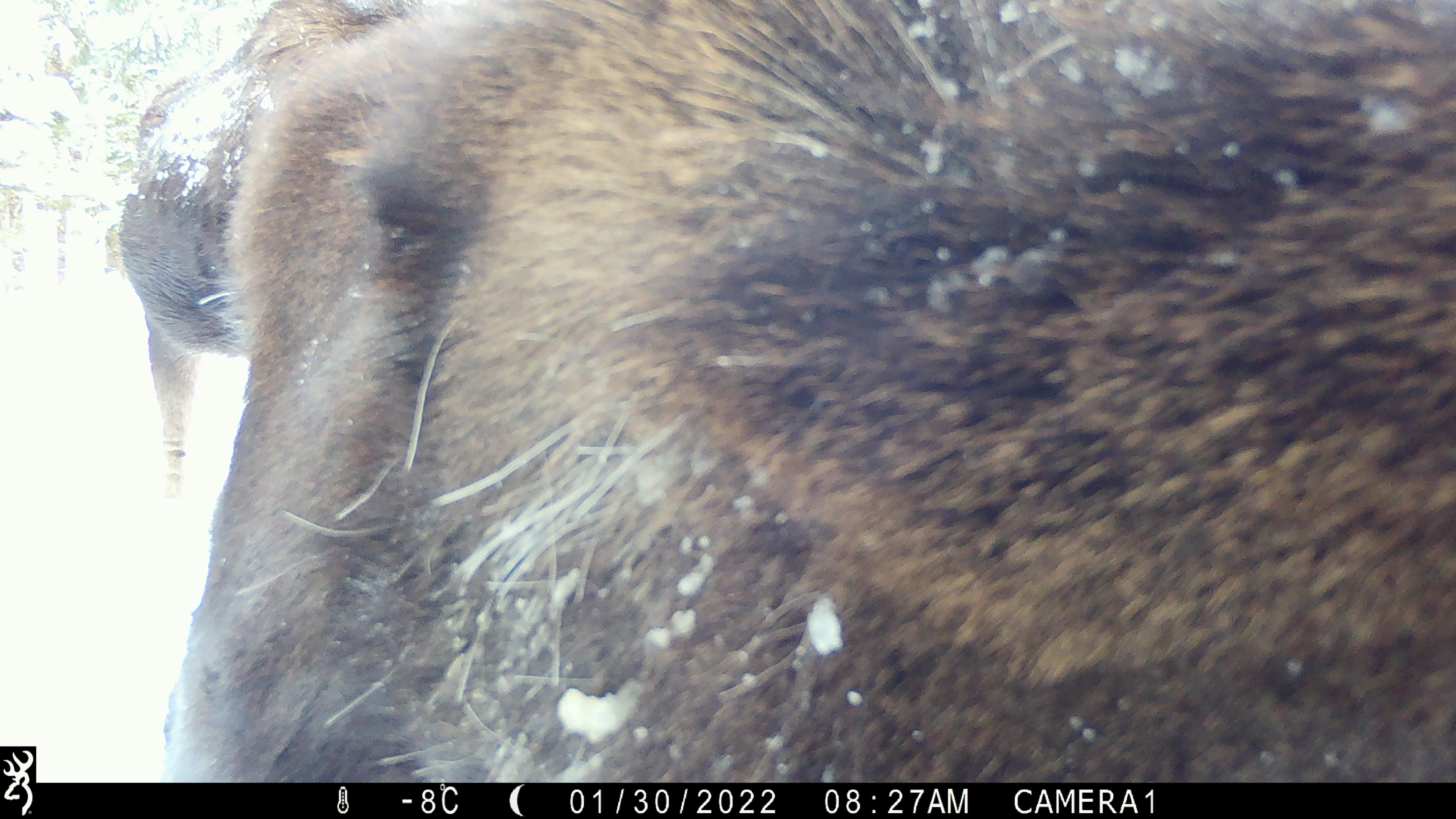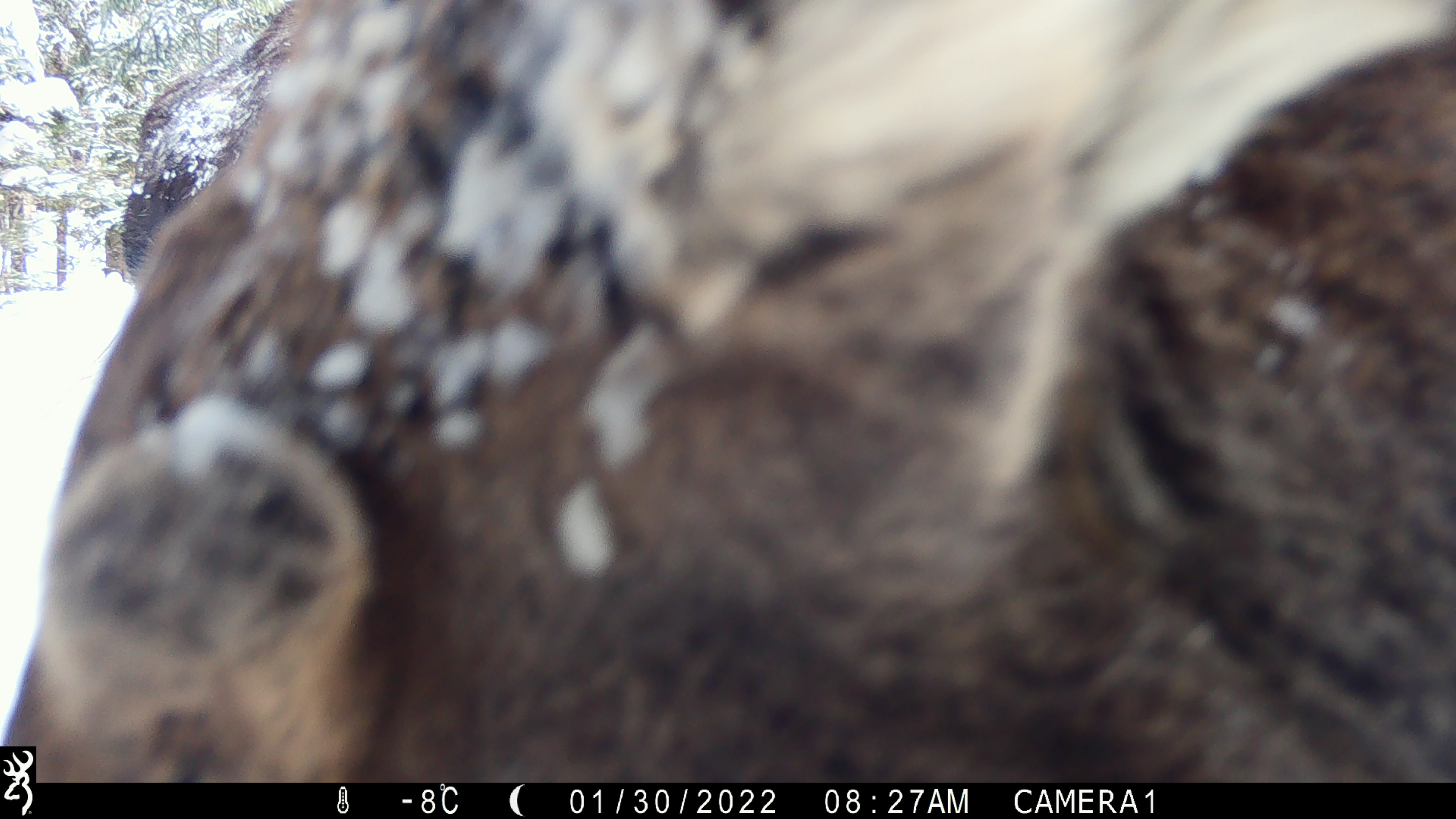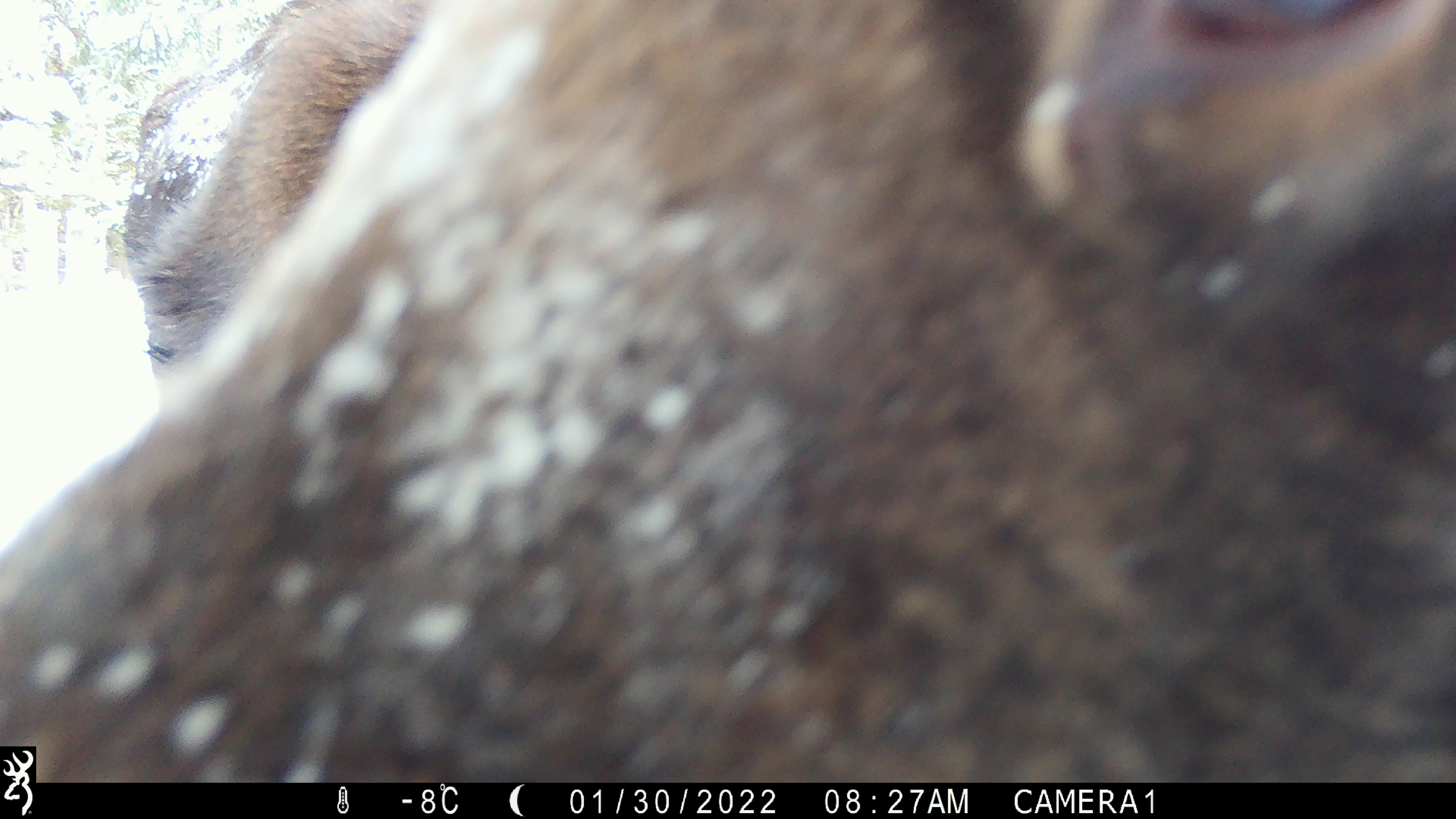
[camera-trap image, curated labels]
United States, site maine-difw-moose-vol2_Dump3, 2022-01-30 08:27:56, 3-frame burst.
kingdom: Animalia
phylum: Chordata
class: Mammalia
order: Artiodactyla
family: Cervidae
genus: Alces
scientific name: Alces alces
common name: moose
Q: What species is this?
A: Moose (Alces alces).